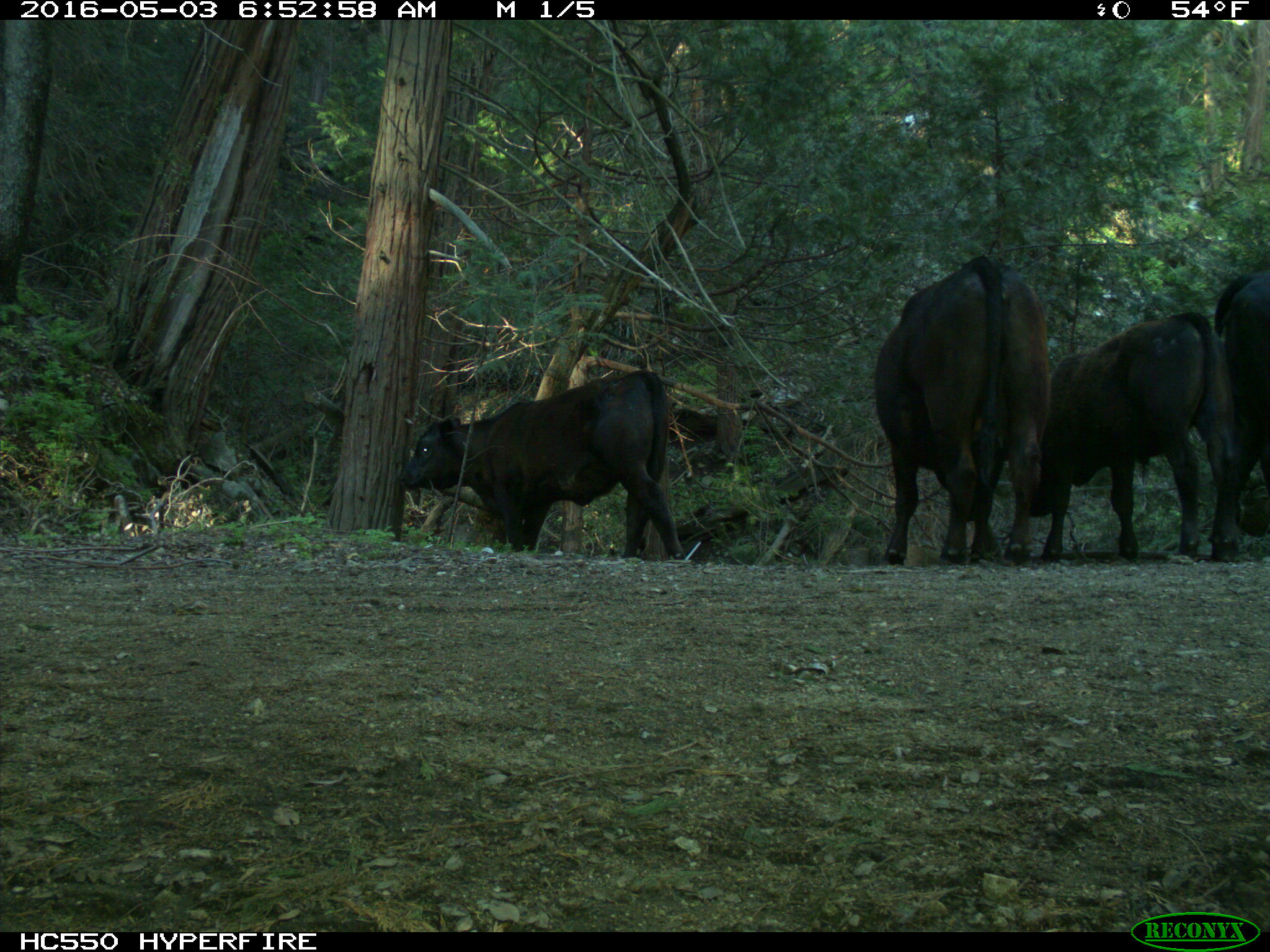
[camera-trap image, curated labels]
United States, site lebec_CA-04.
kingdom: Animalia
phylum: Chordata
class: Mammalia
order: Artiodactyla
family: Bovidae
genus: Bos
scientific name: Bos taurus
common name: domestic cow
Bos taurus (domestic cow).